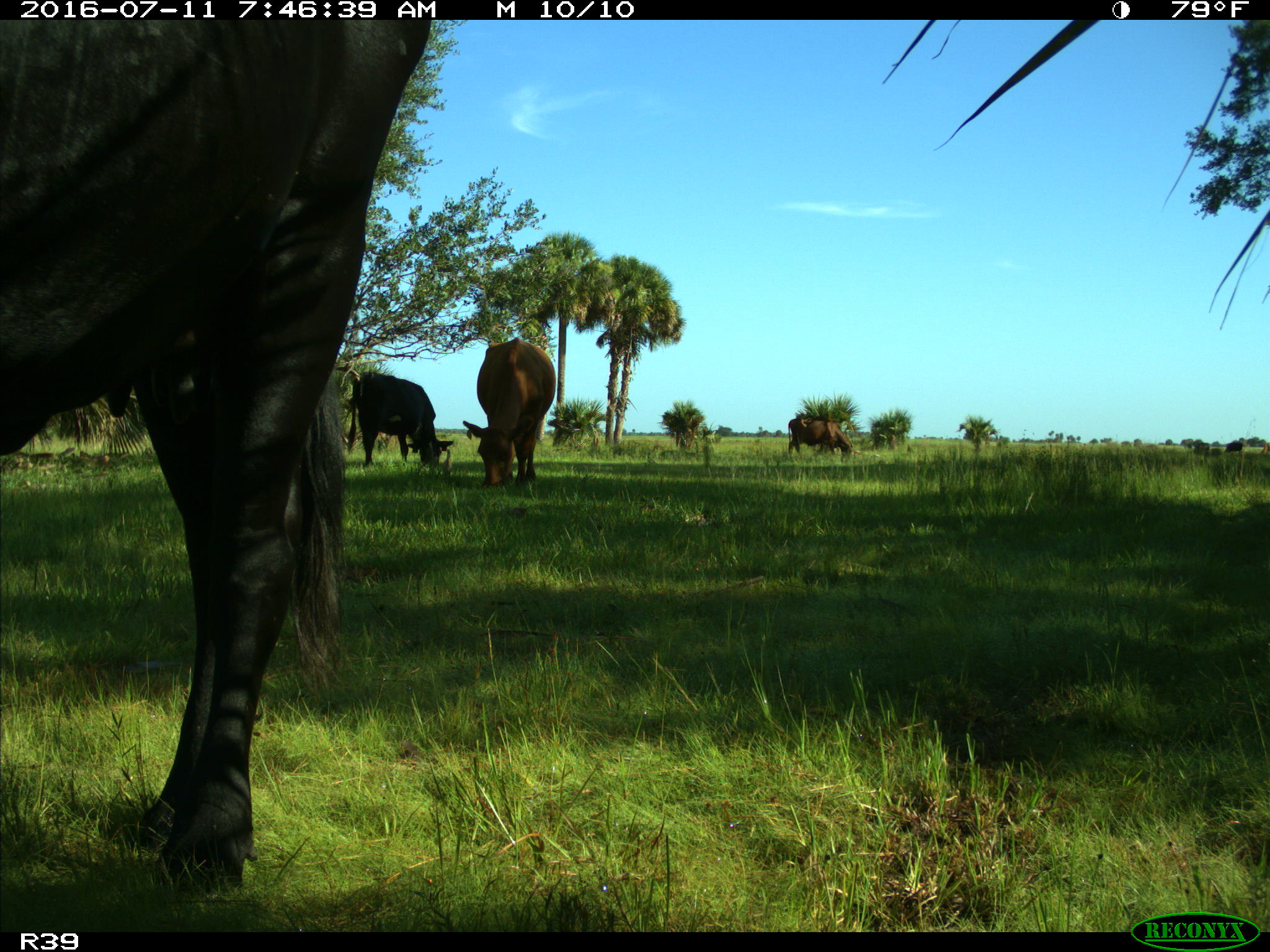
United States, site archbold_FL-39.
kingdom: Animalia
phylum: Chordata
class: Mammalia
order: Artiodactyla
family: Bovidae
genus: Bos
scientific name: Bos taurus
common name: domestic cow